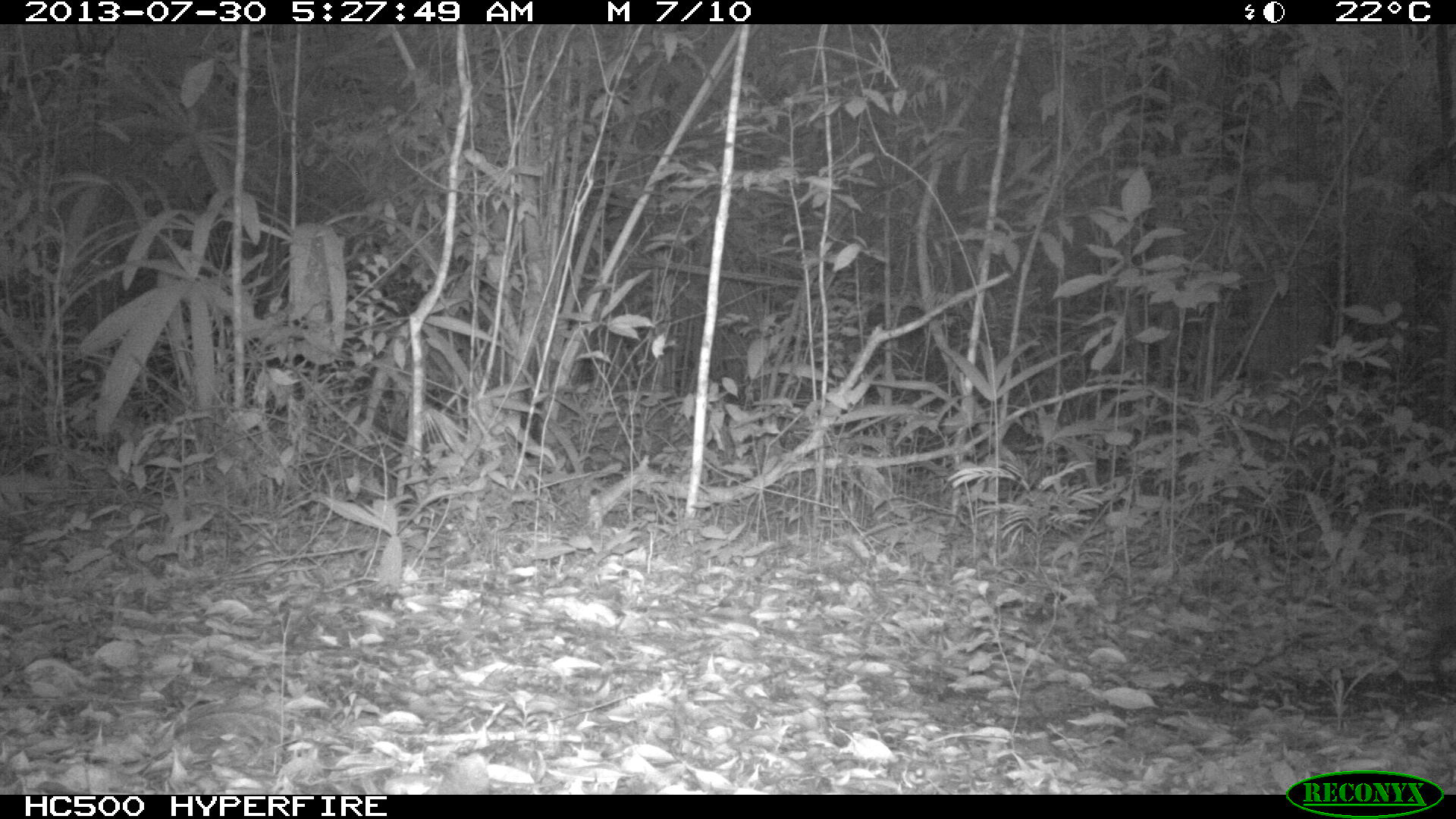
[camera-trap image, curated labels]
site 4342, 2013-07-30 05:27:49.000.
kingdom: Animalia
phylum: Chordata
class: Mammalia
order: Rodentia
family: Dasyproctidae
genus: Dasyprocta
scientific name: Dasyprocta punctata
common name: central american agouti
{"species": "Dasyprocta punctata (central american agouti)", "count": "1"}